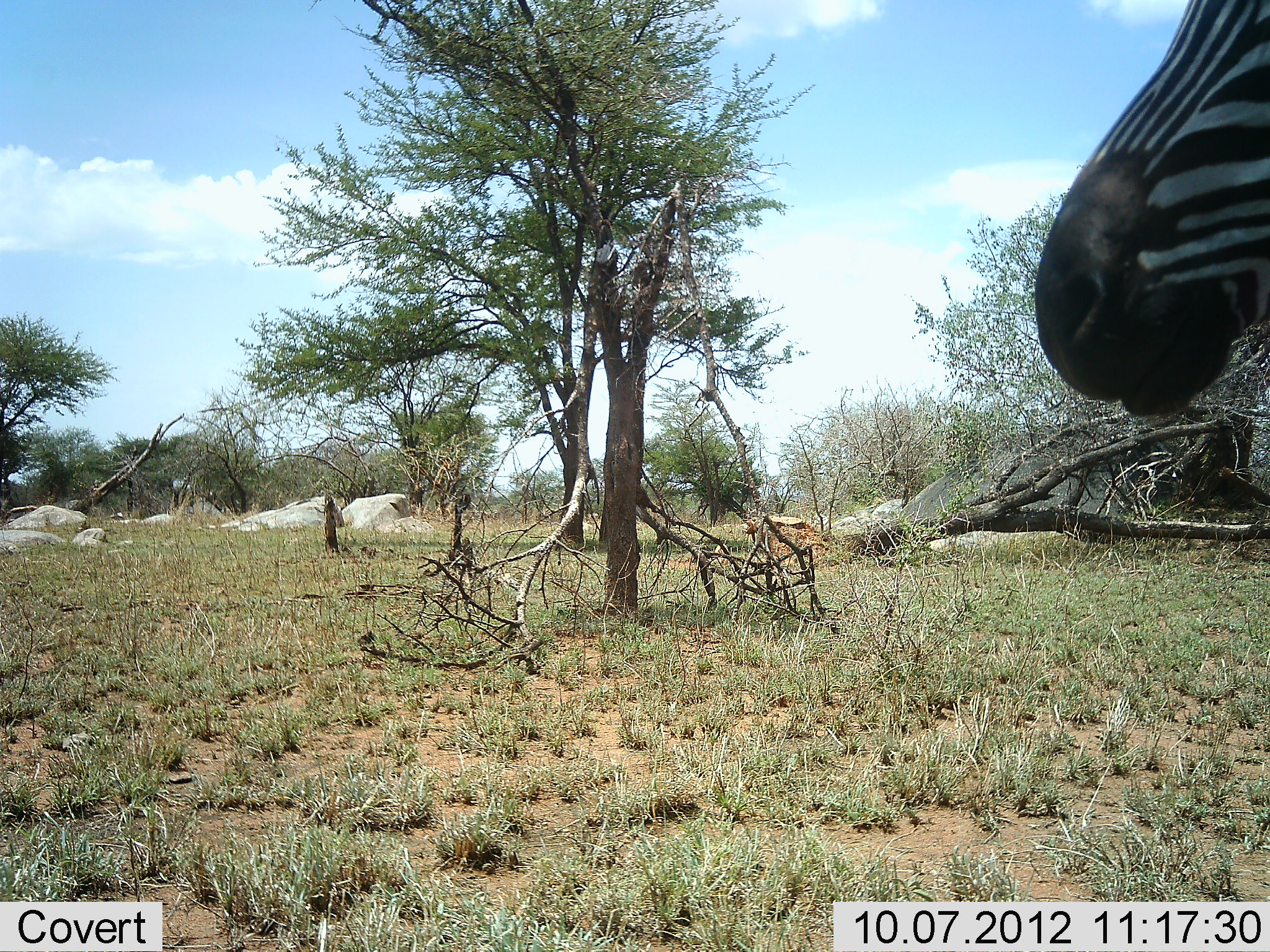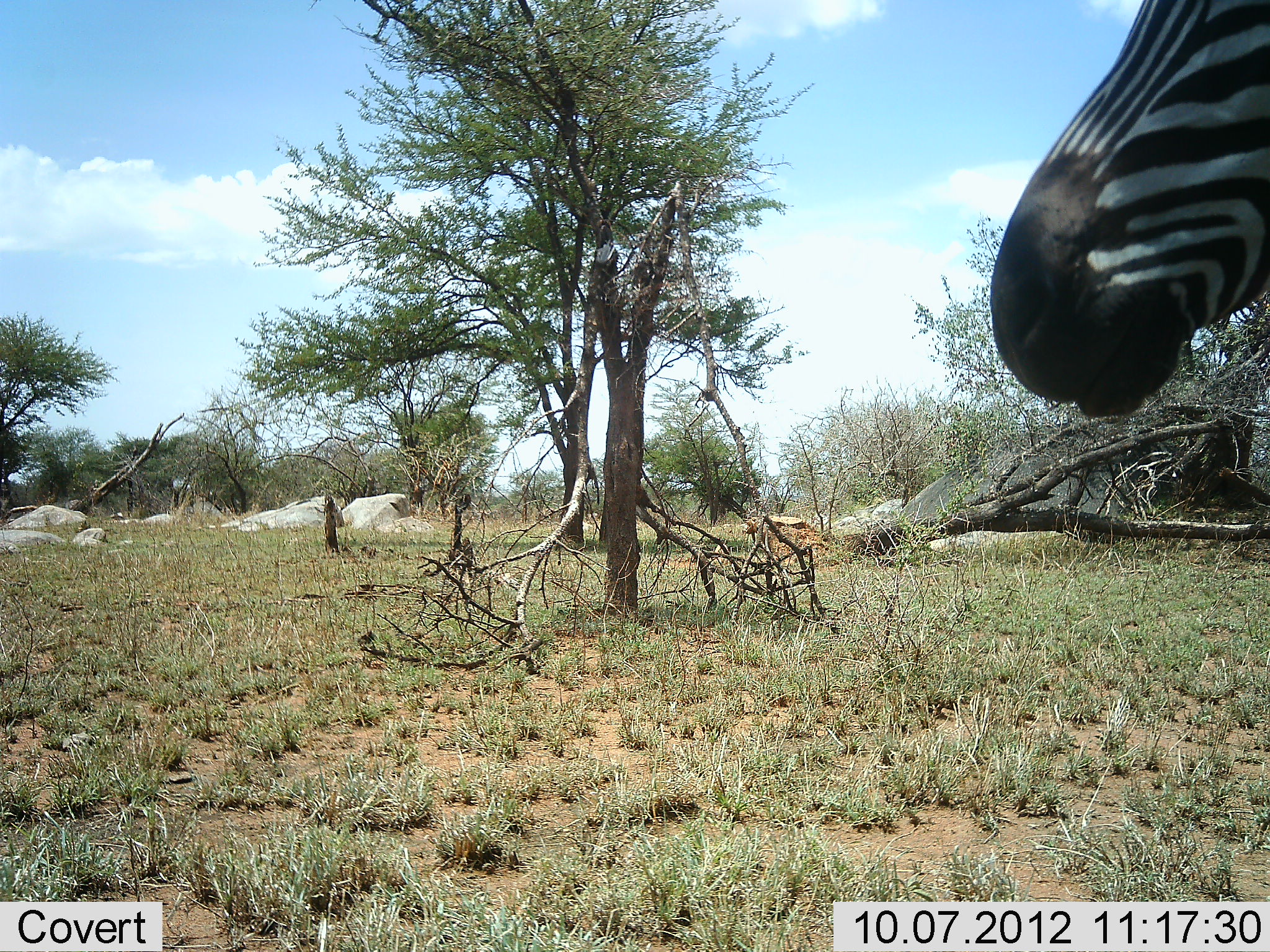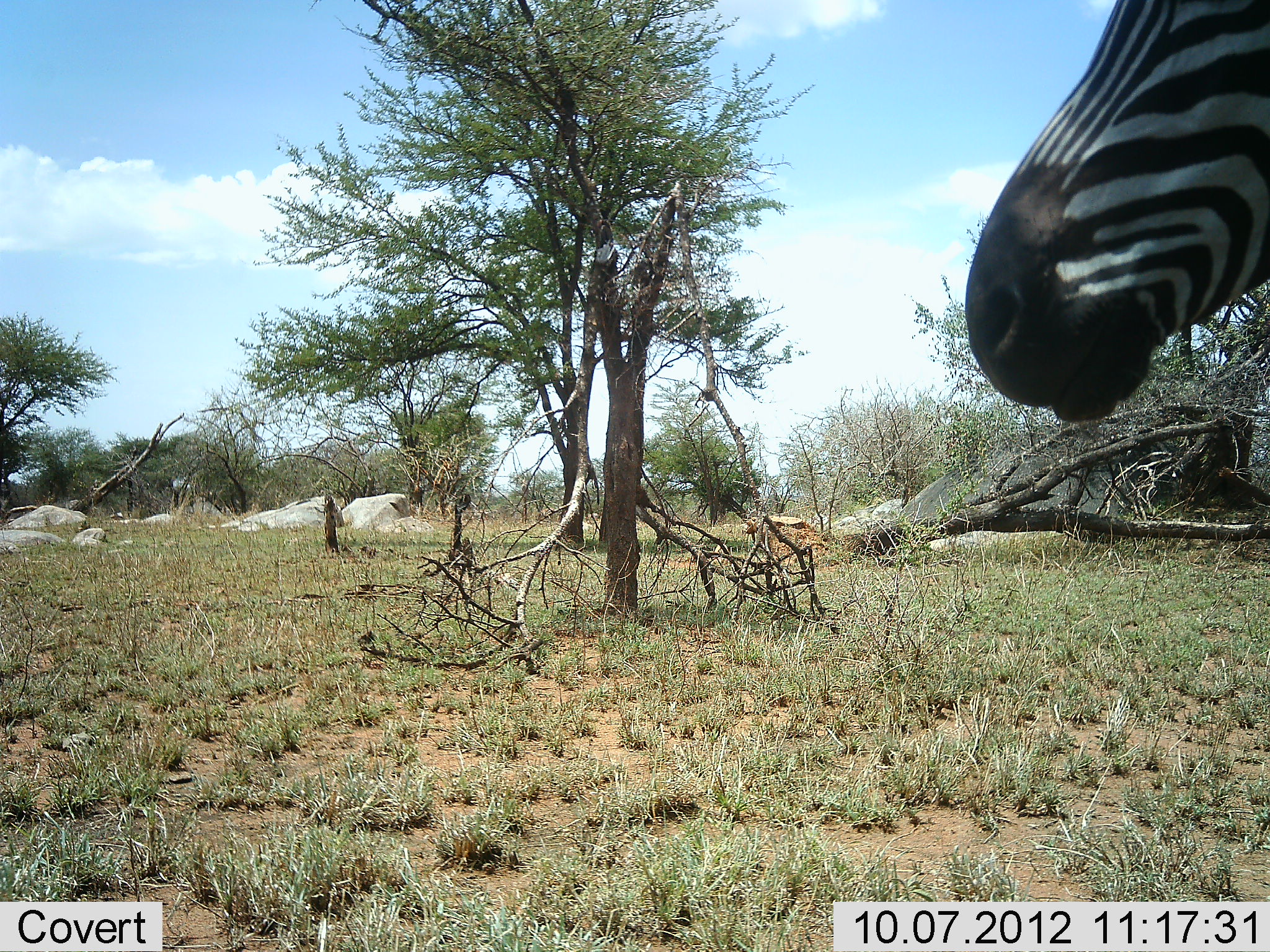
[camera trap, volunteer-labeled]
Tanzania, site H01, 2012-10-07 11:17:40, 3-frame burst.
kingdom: Animalia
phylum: Chordata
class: Mammalia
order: Perissodactyla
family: Equidae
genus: Equus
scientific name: Equus quagga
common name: plains zebra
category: zebra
Zebra (plains zebra) (Equus quagga), count 1. Behavior (volunteer vote fractions): standing 92%, resting 0%, moving 8%, interacting 0%. Young present (vote fraction): 0%. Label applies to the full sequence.